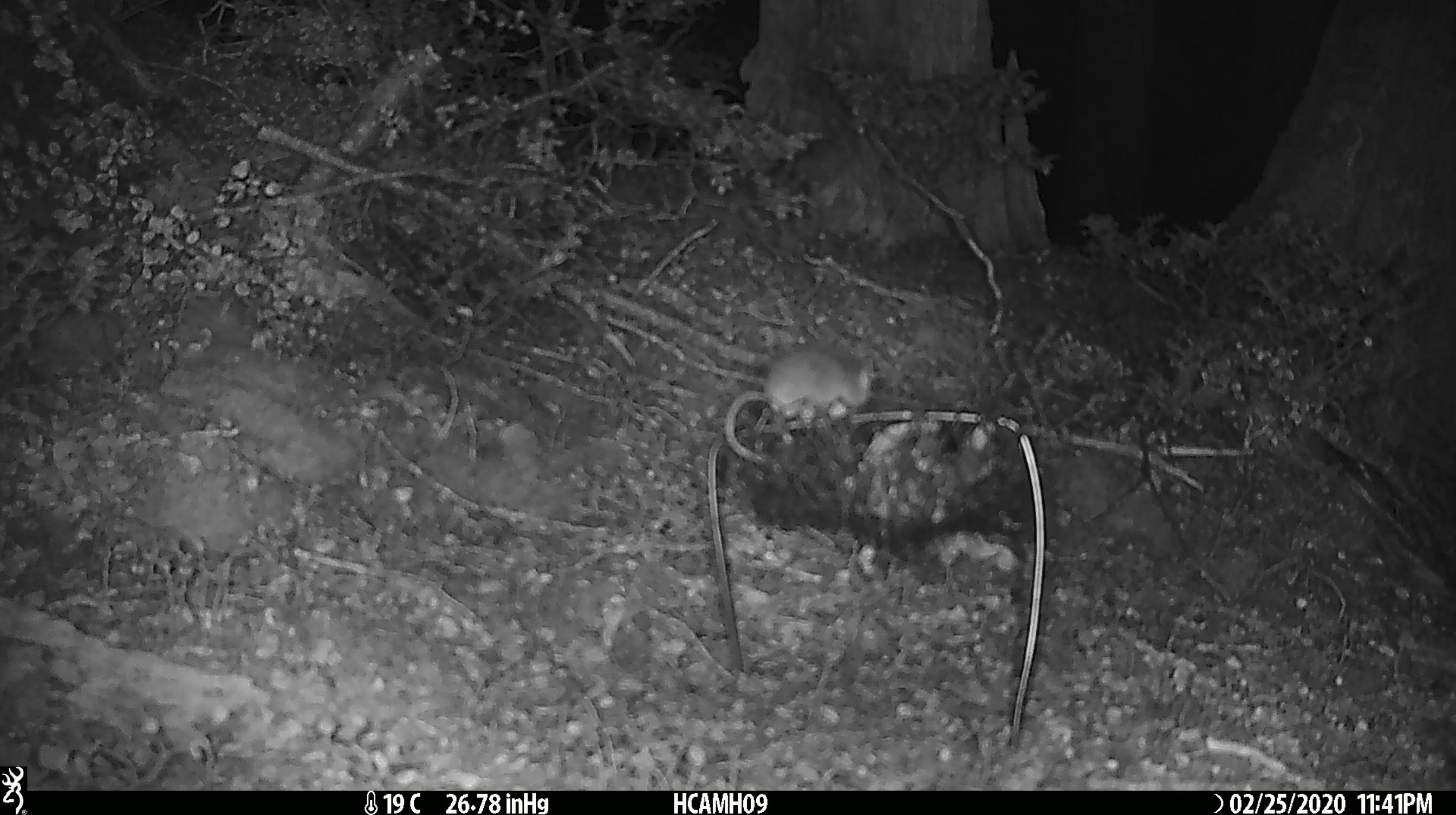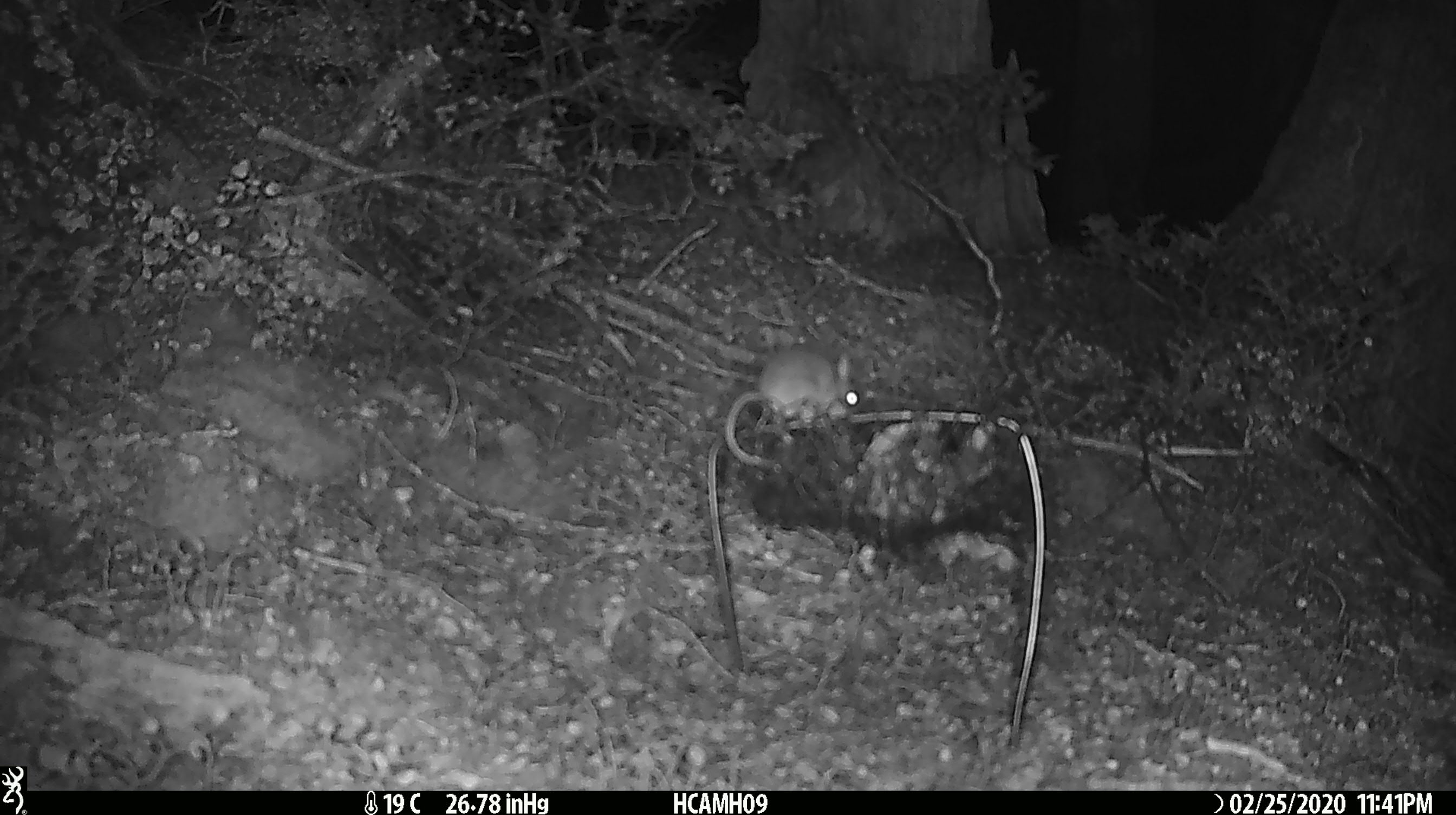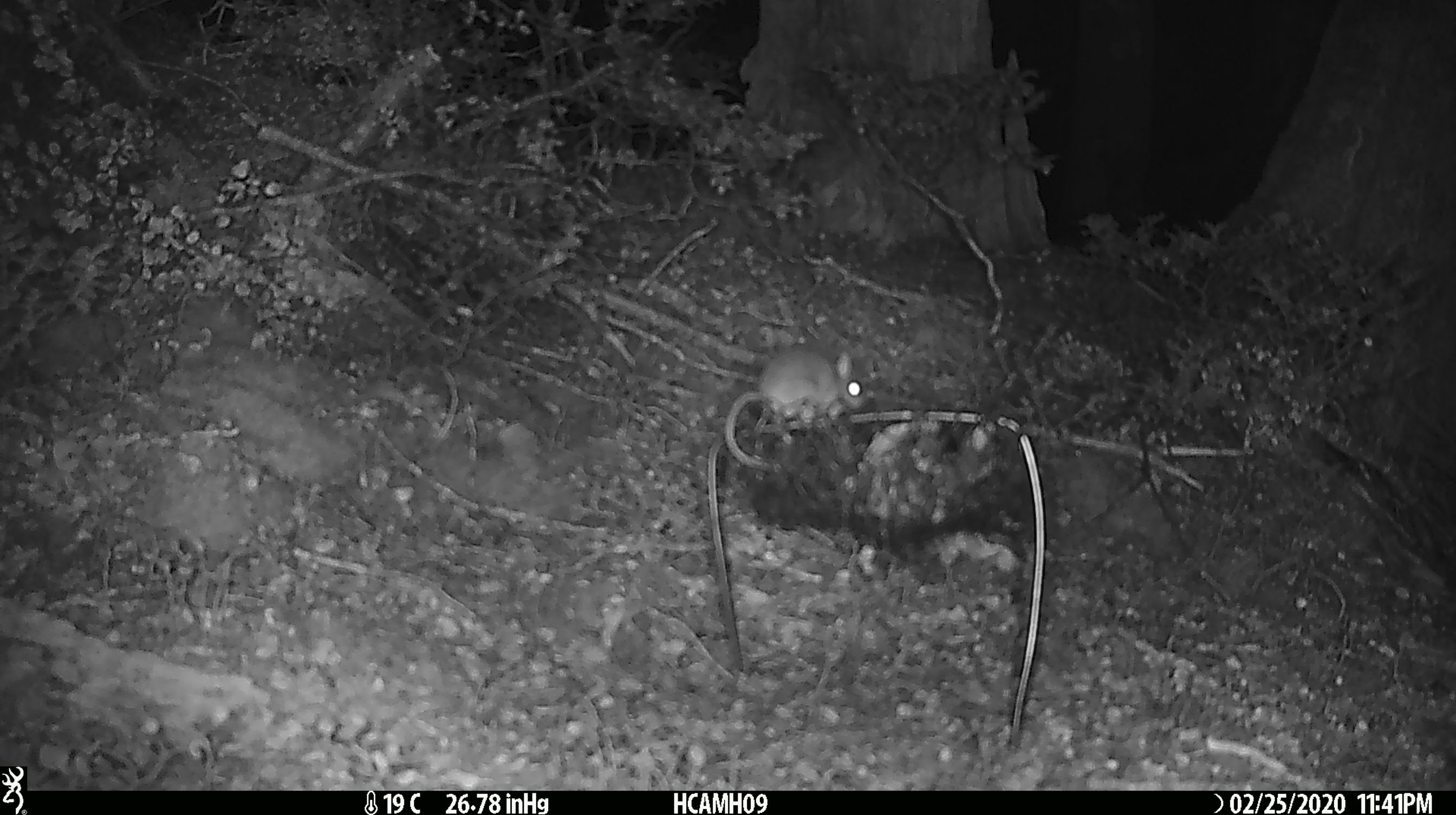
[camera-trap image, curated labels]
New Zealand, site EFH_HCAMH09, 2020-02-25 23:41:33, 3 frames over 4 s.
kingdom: Animalia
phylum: Chordata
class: Mammalia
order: Rodentia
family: Muridae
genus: Mus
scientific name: Mus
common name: mouse